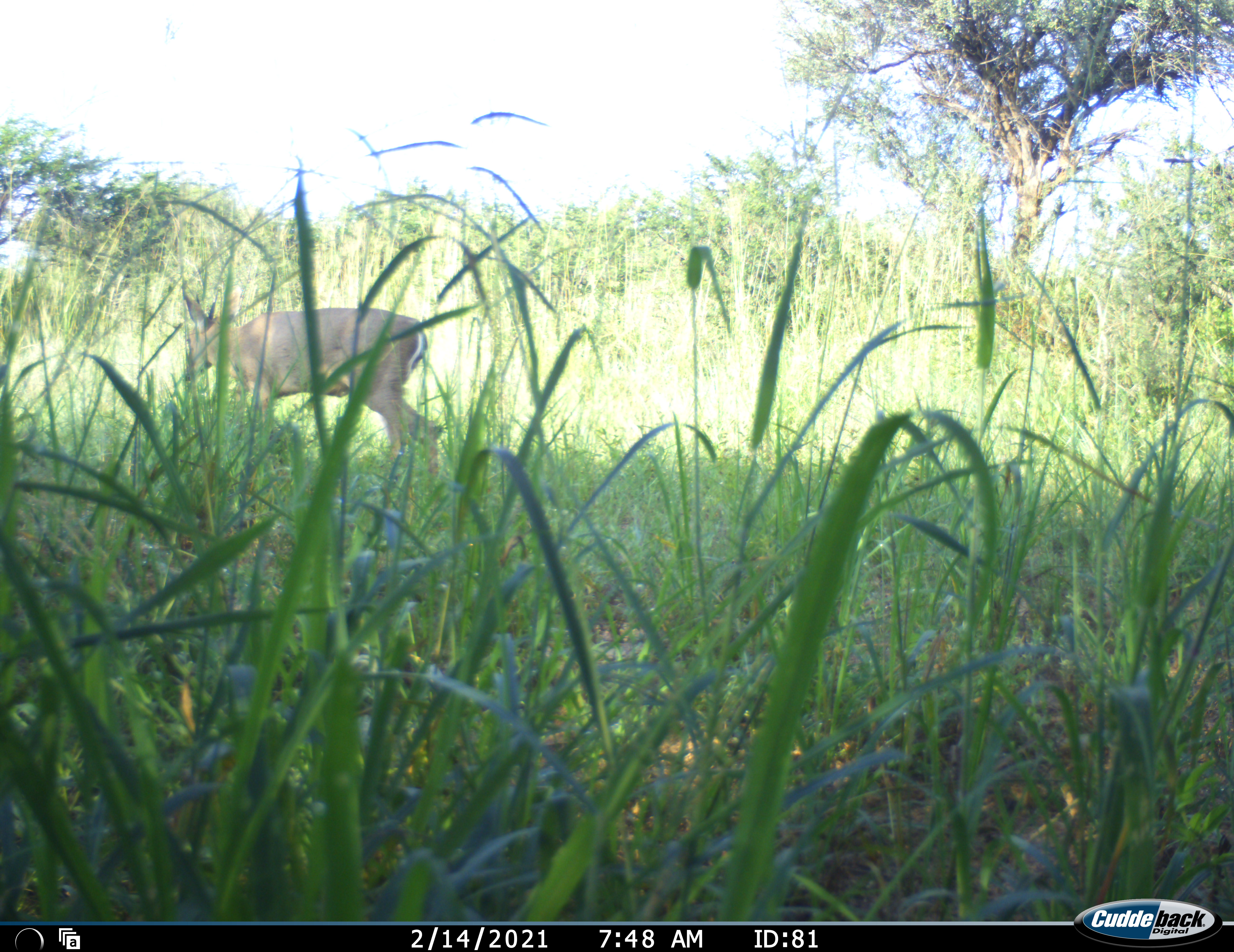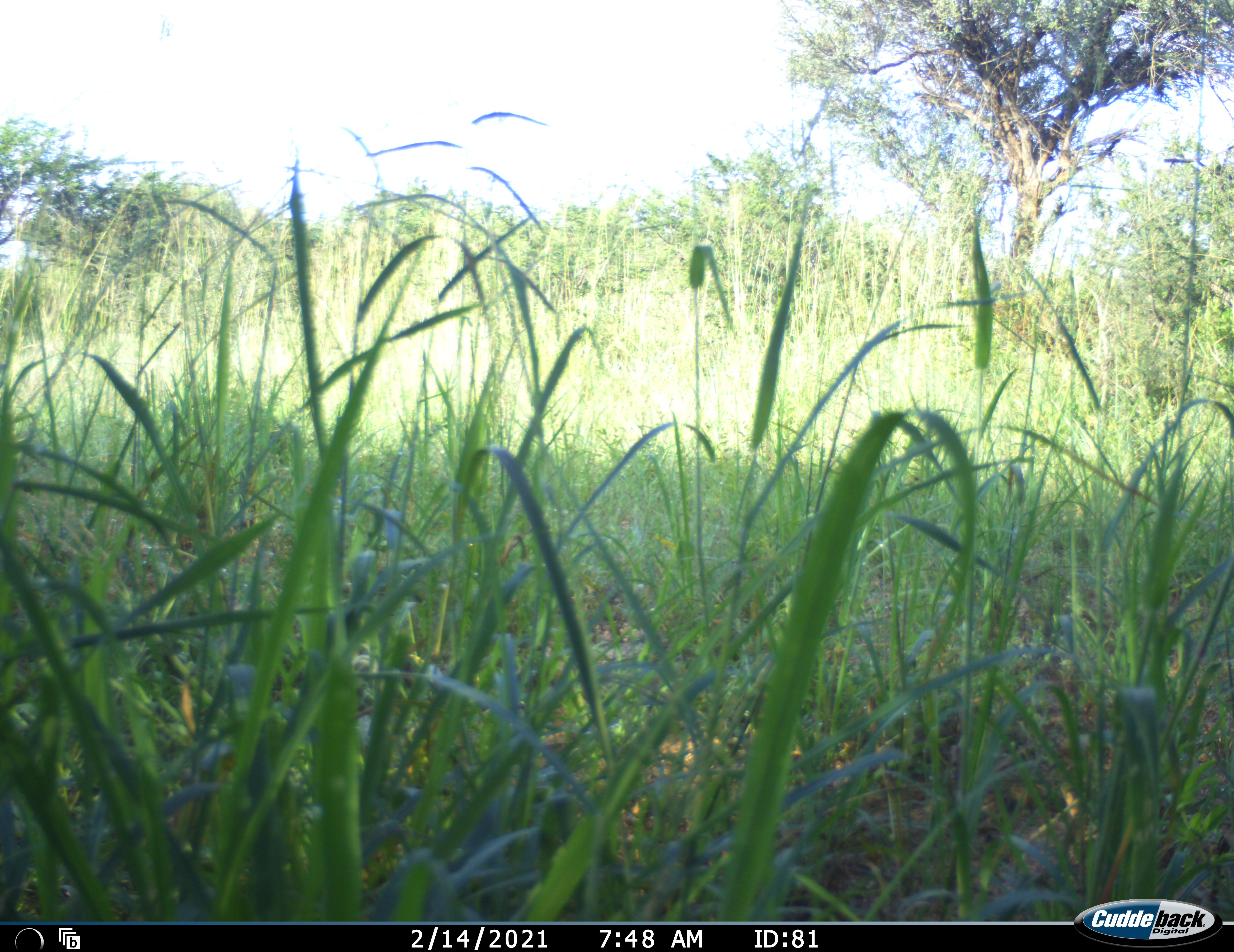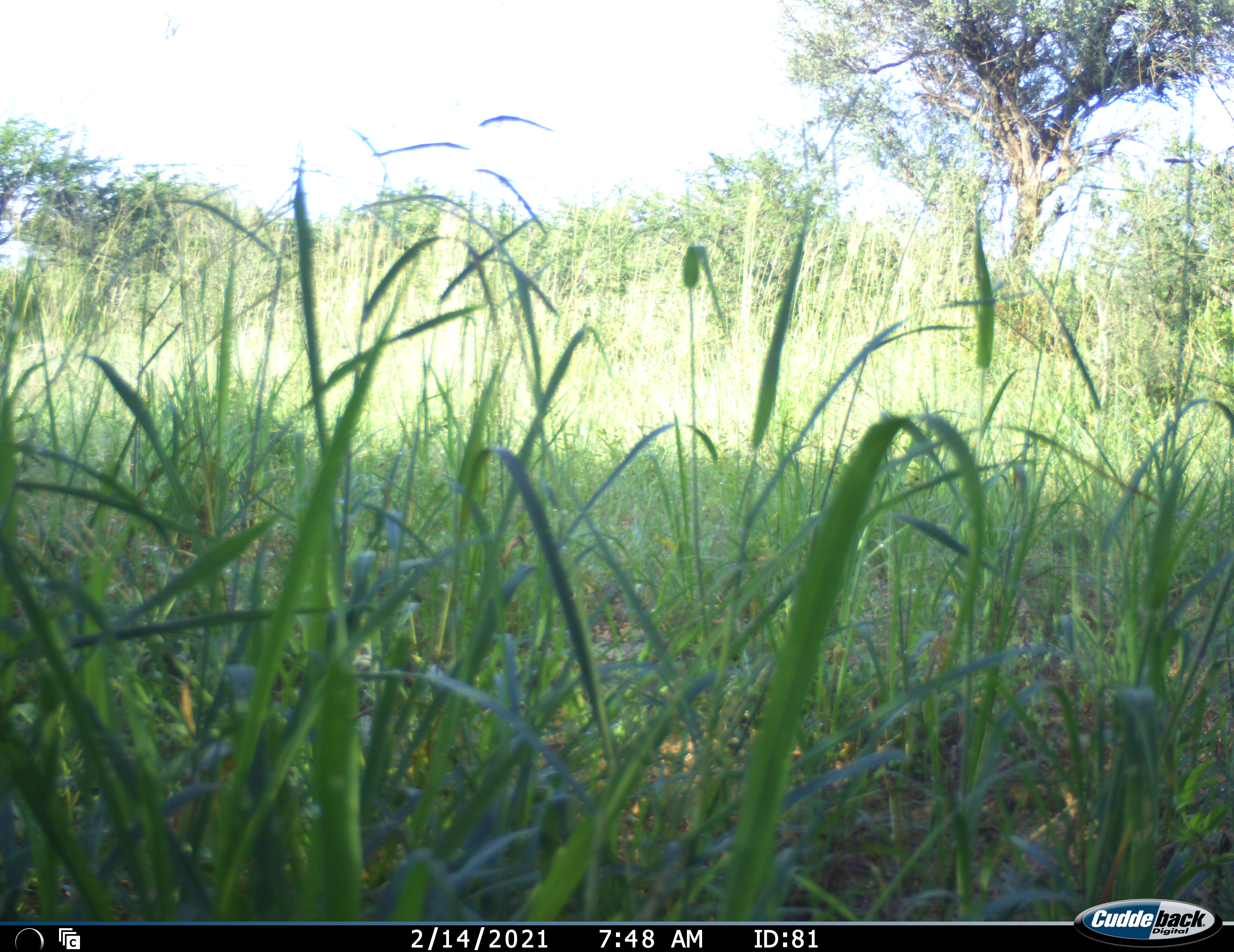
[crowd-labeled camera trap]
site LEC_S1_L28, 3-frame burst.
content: unidentified animal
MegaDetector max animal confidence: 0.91